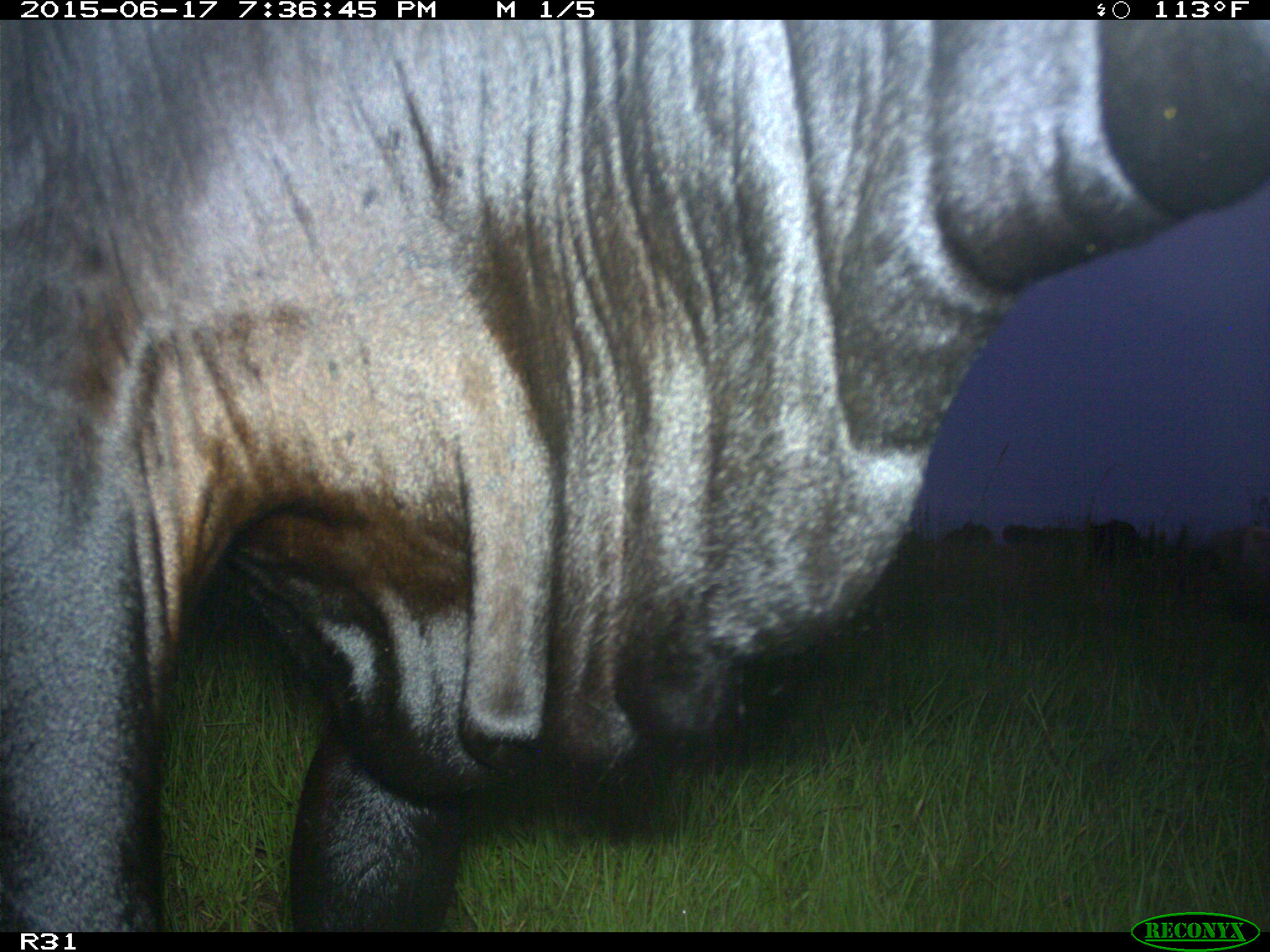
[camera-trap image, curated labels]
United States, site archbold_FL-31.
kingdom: Animalia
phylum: Chordata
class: Mammalia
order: Artiodactyla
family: Bovidae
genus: Bos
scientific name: Bos taurus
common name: domestic cow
Bos taurus (domestic cow).